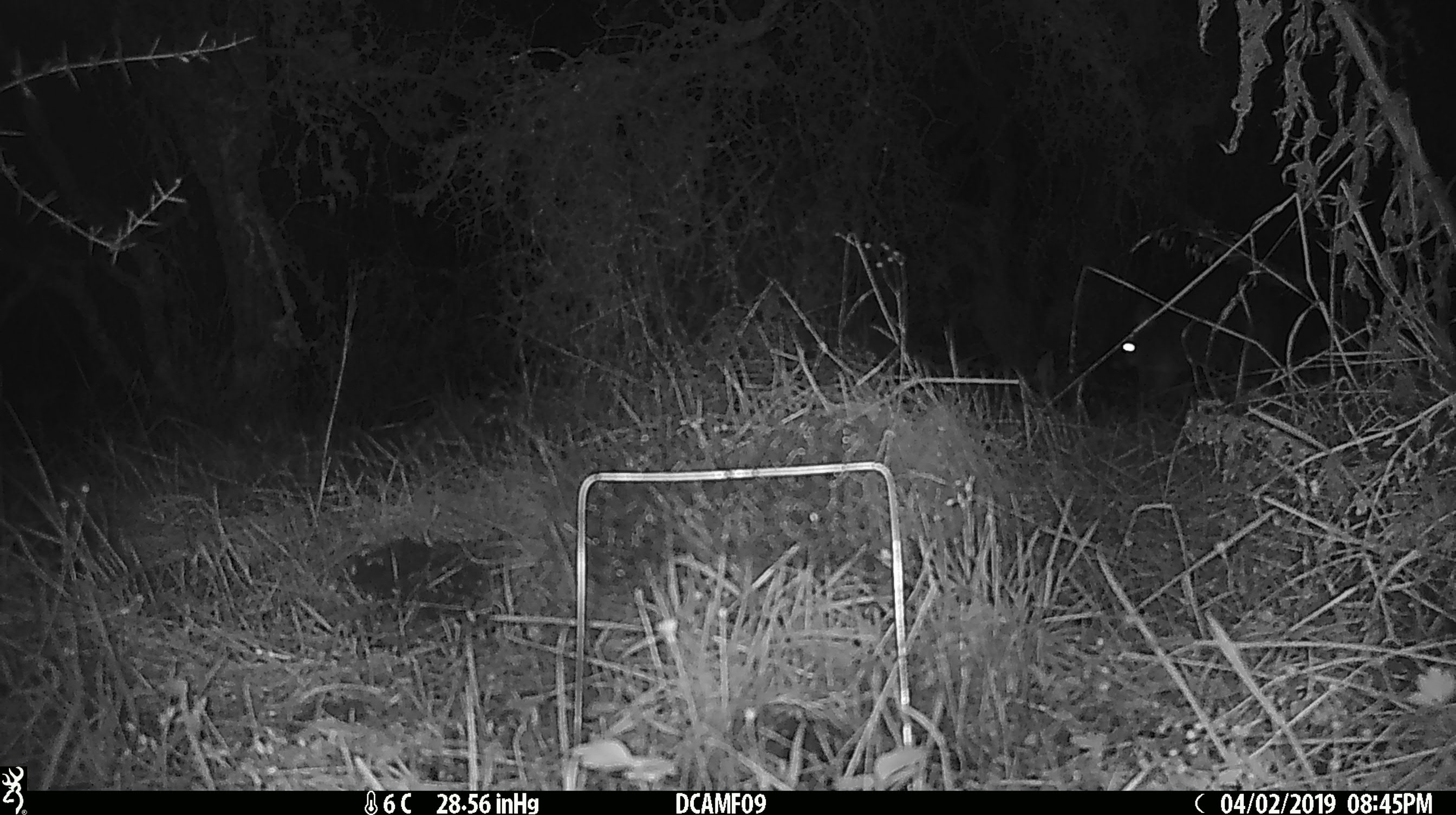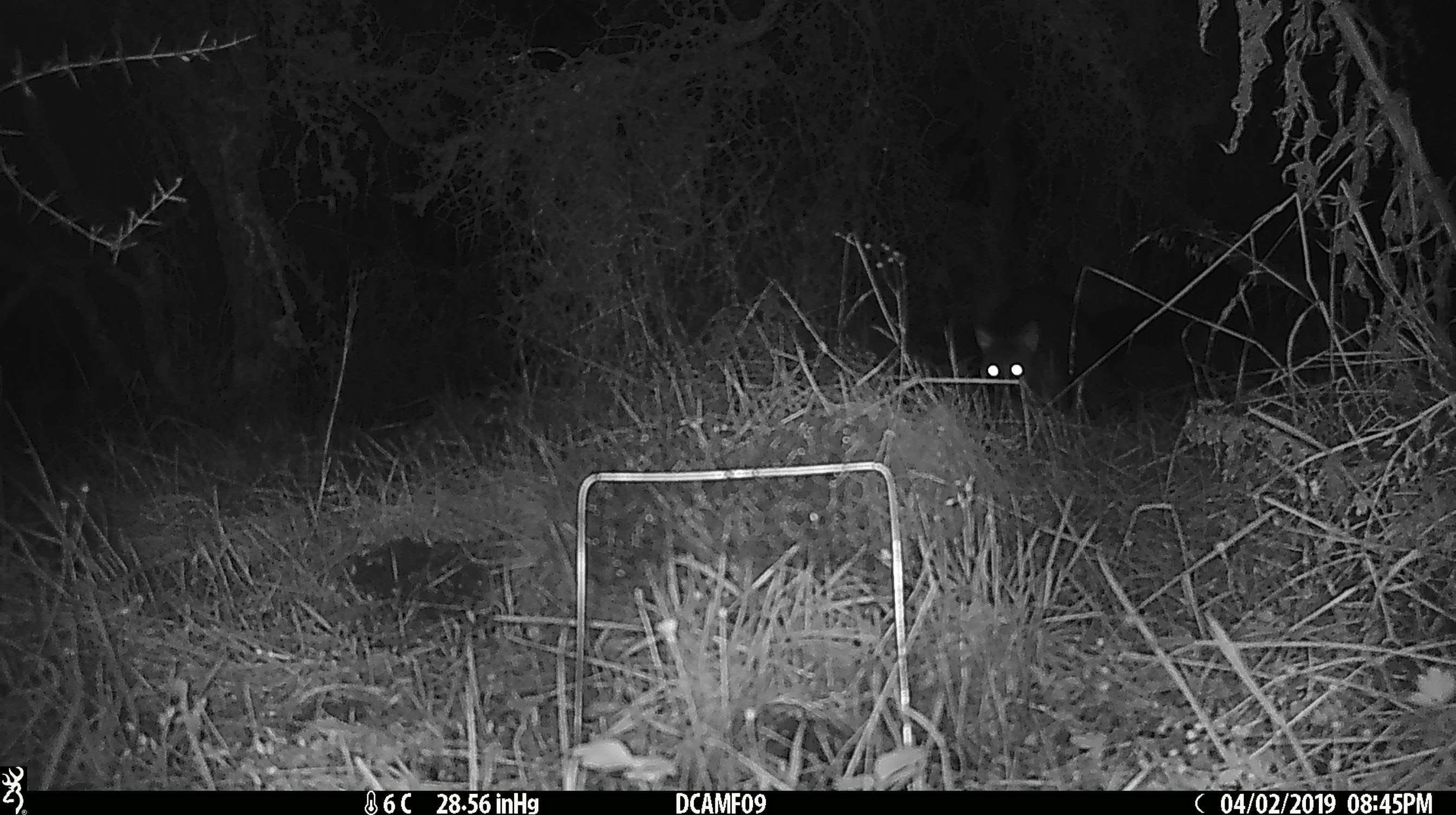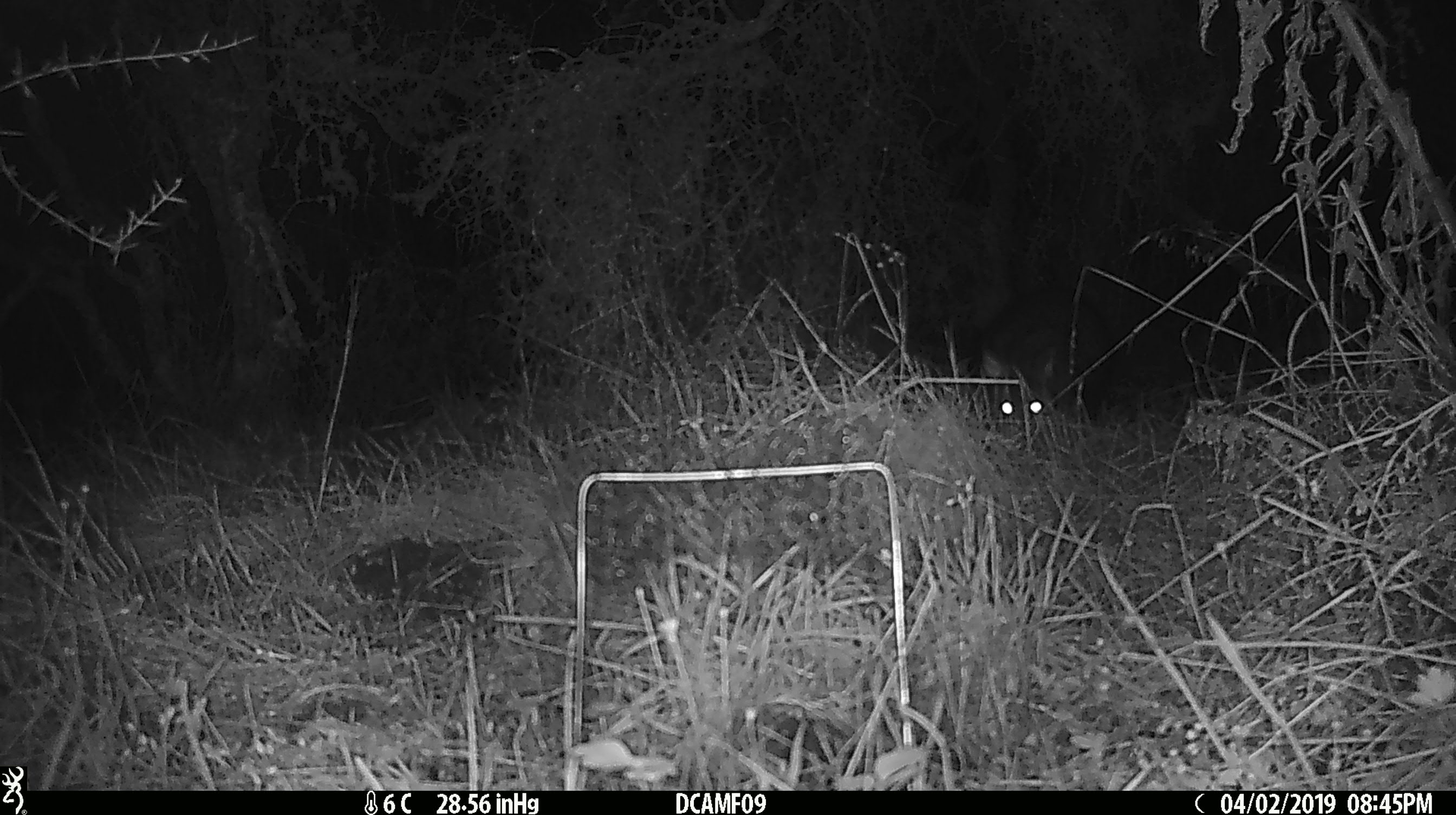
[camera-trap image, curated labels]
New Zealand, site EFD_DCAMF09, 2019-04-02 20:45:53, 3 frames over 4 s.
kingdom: Animalia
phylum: Chordata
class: Mammalia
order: Diprotodontia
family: Phalangeridae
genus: Trichosurus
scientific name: Trichosurus vulpecula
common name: common brushtail possum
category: possum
Possum (common brushtail possum) (Trichosurus vulpecula).